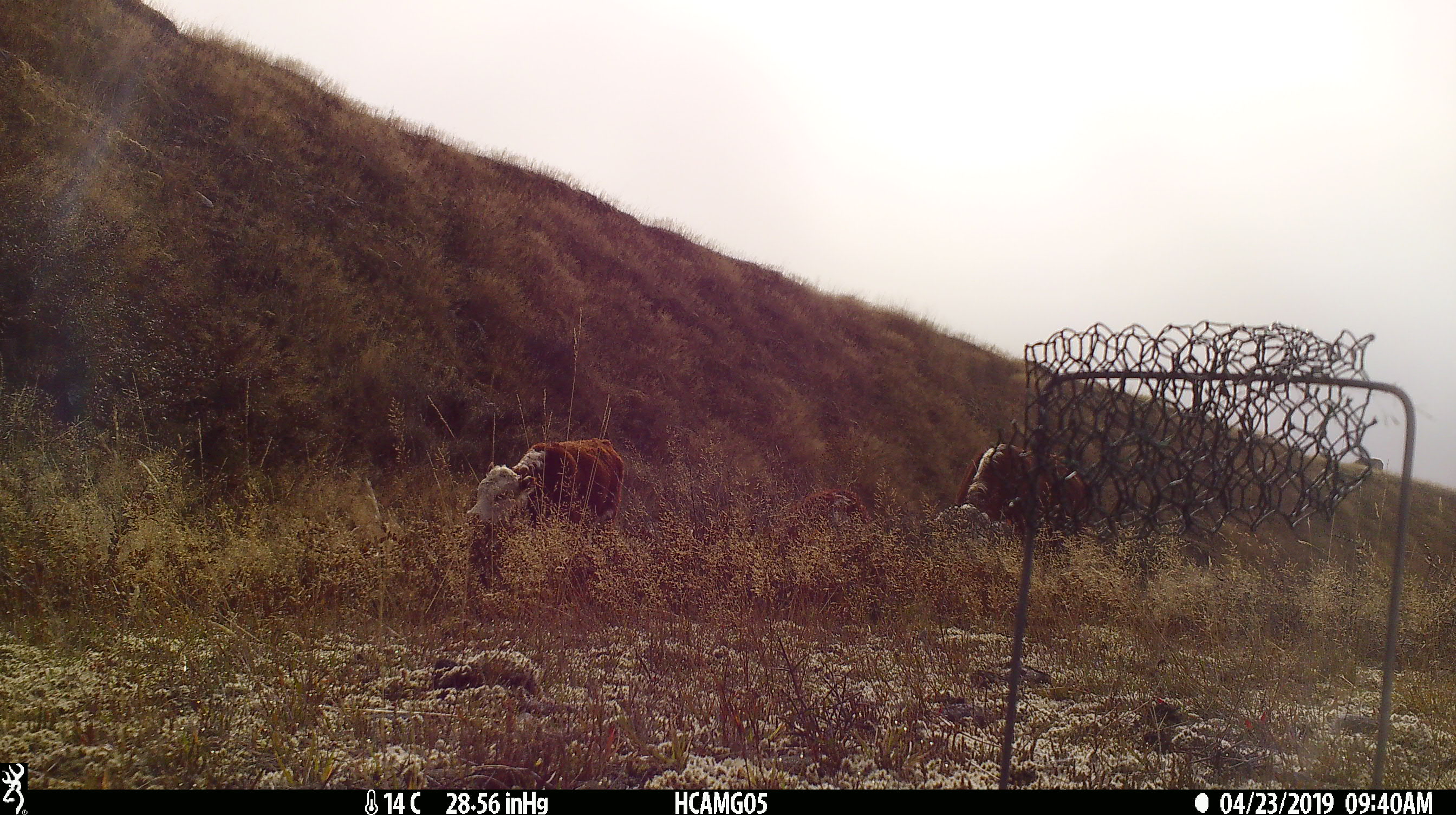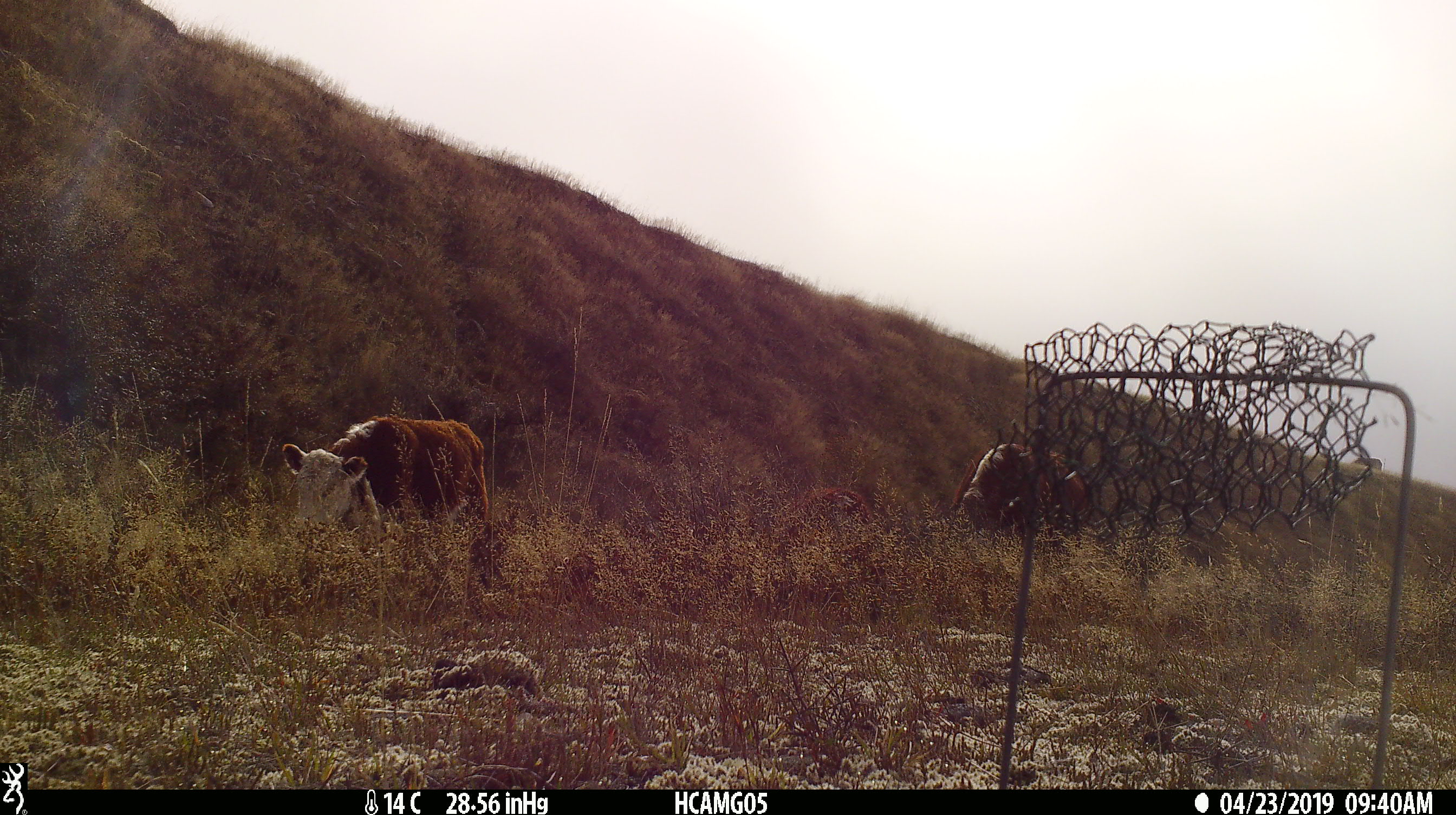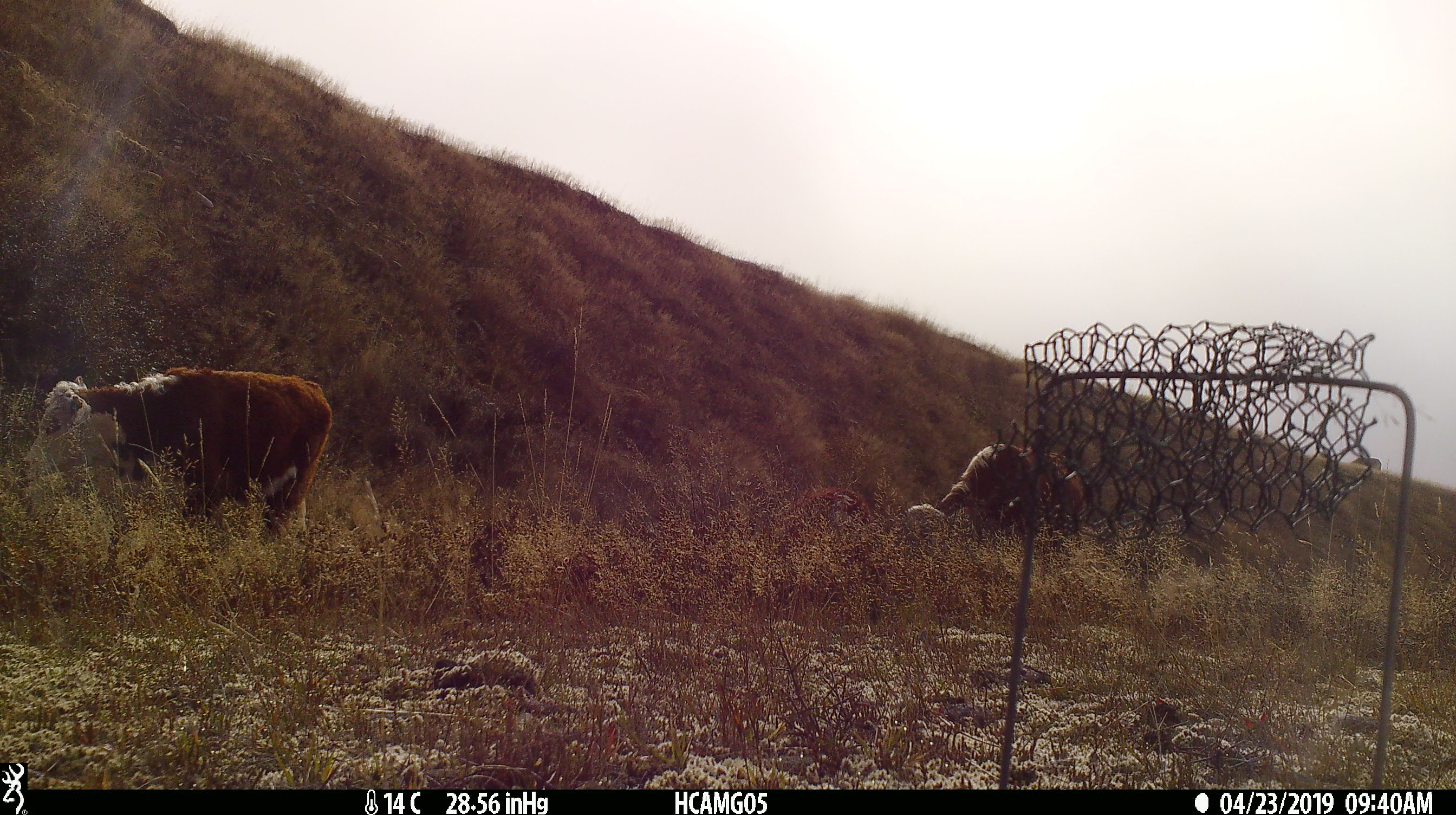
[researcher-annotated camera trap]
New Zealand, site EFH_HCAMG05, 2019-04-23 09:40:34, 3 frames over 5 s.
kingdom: Animalia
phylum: Chordata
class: Mammalia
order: Artiodactyla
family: Bovidae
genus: Bos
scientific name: Bos taurus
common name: domestic cow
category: cow